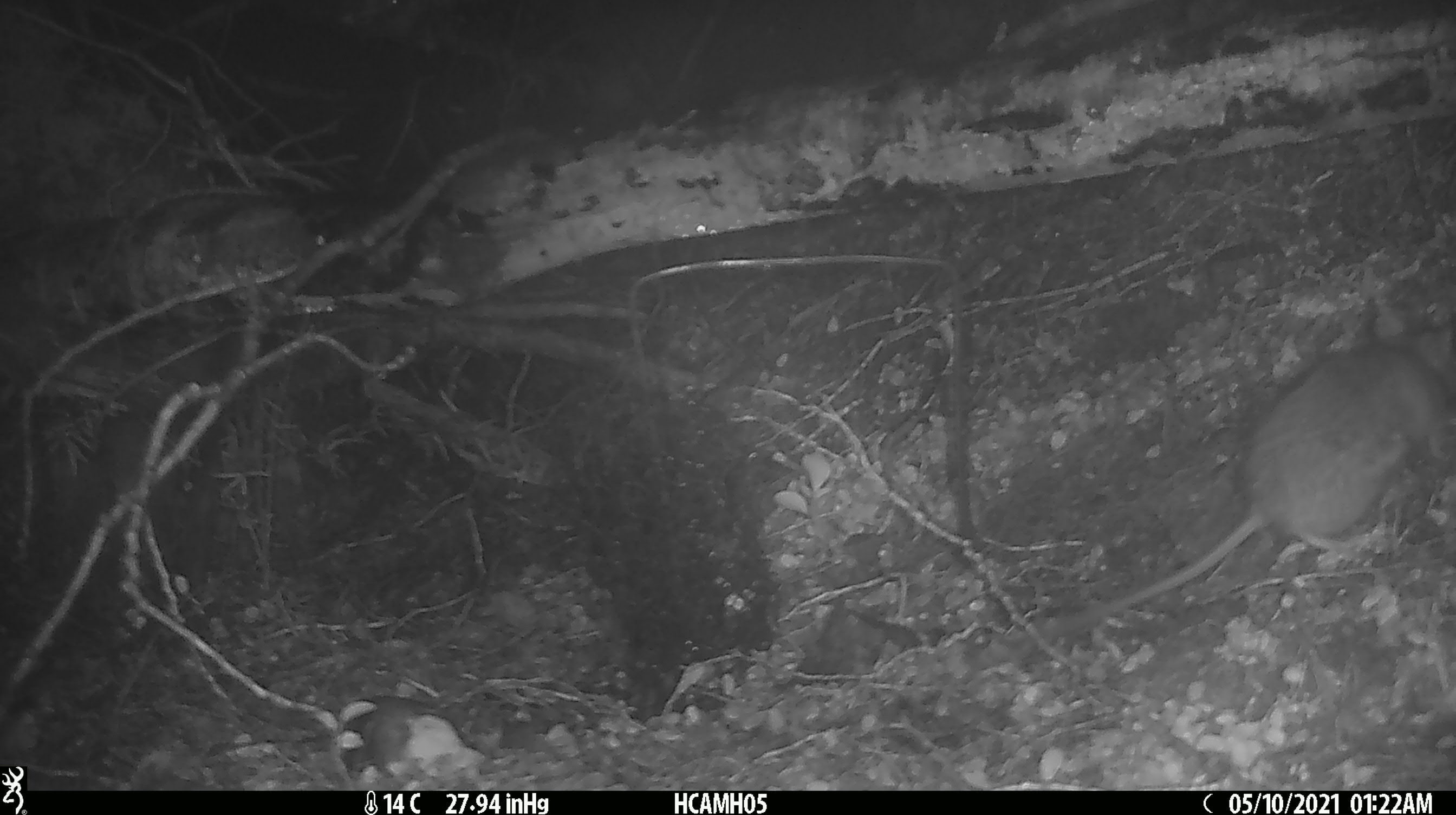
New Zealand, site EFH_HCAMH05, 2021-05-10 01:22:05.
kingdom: Animalia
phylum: Chordata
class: Mammalia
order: Rodentia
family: Muridae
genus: Rattus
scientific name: Rattus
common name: rat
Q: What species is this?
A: Rat (Rattus).